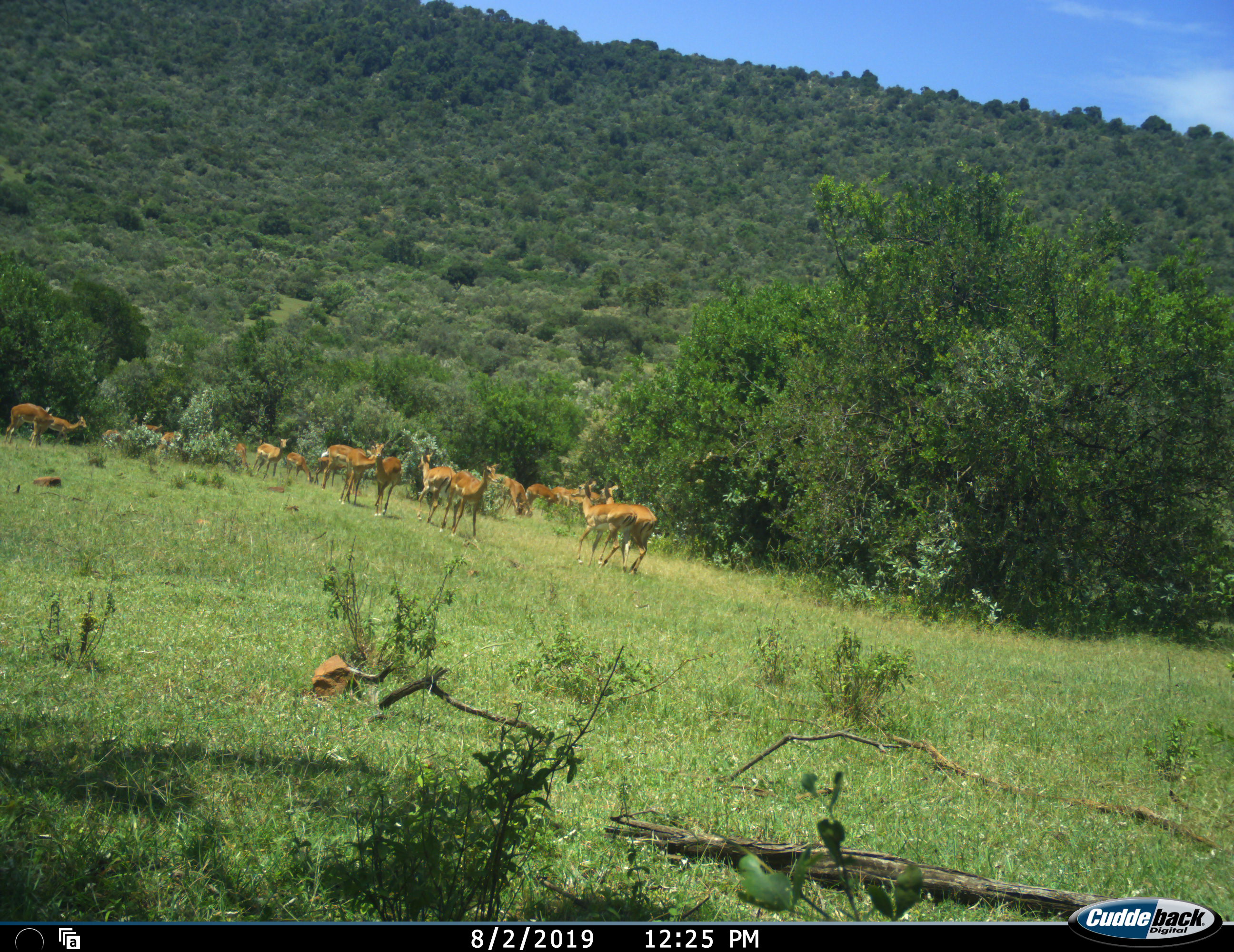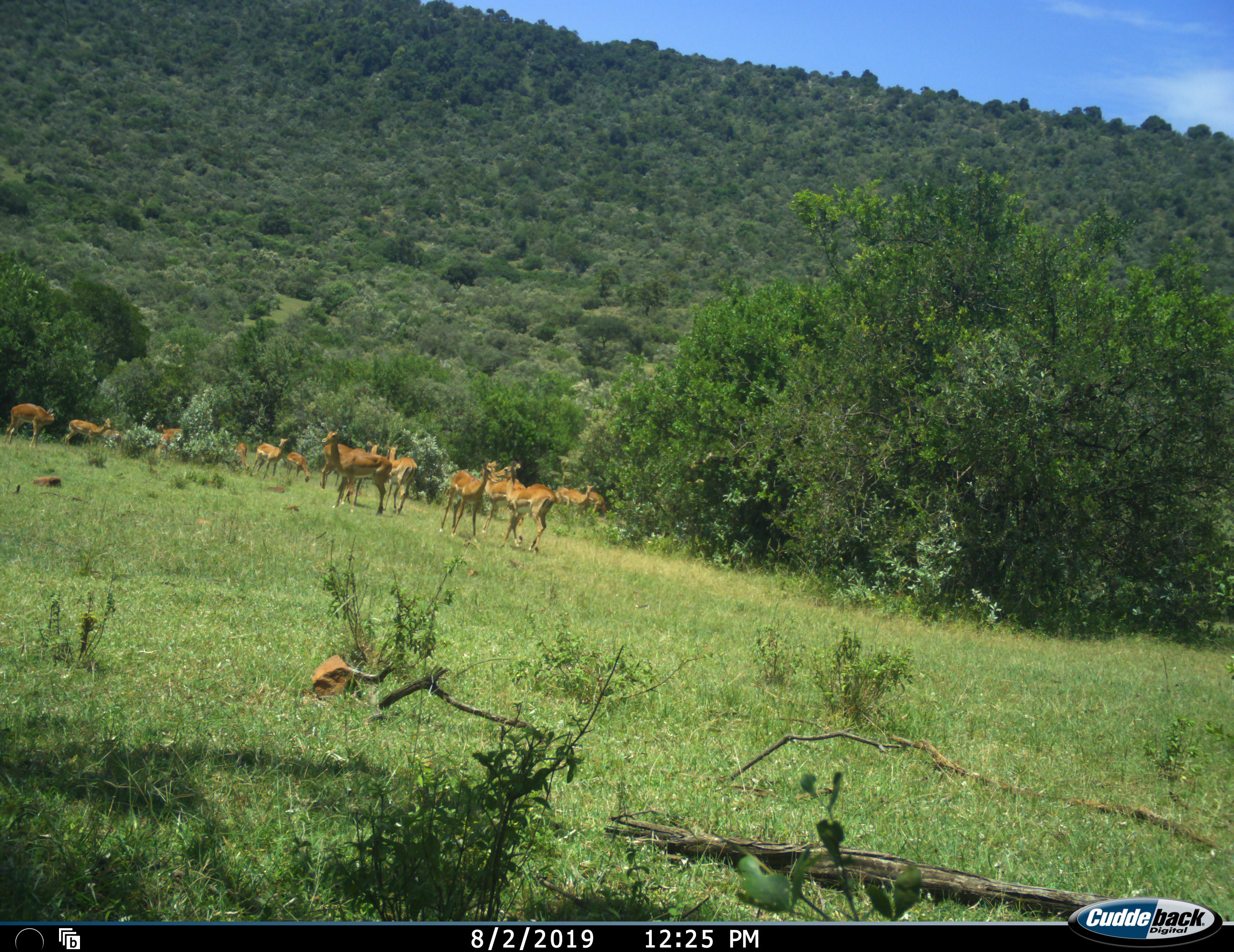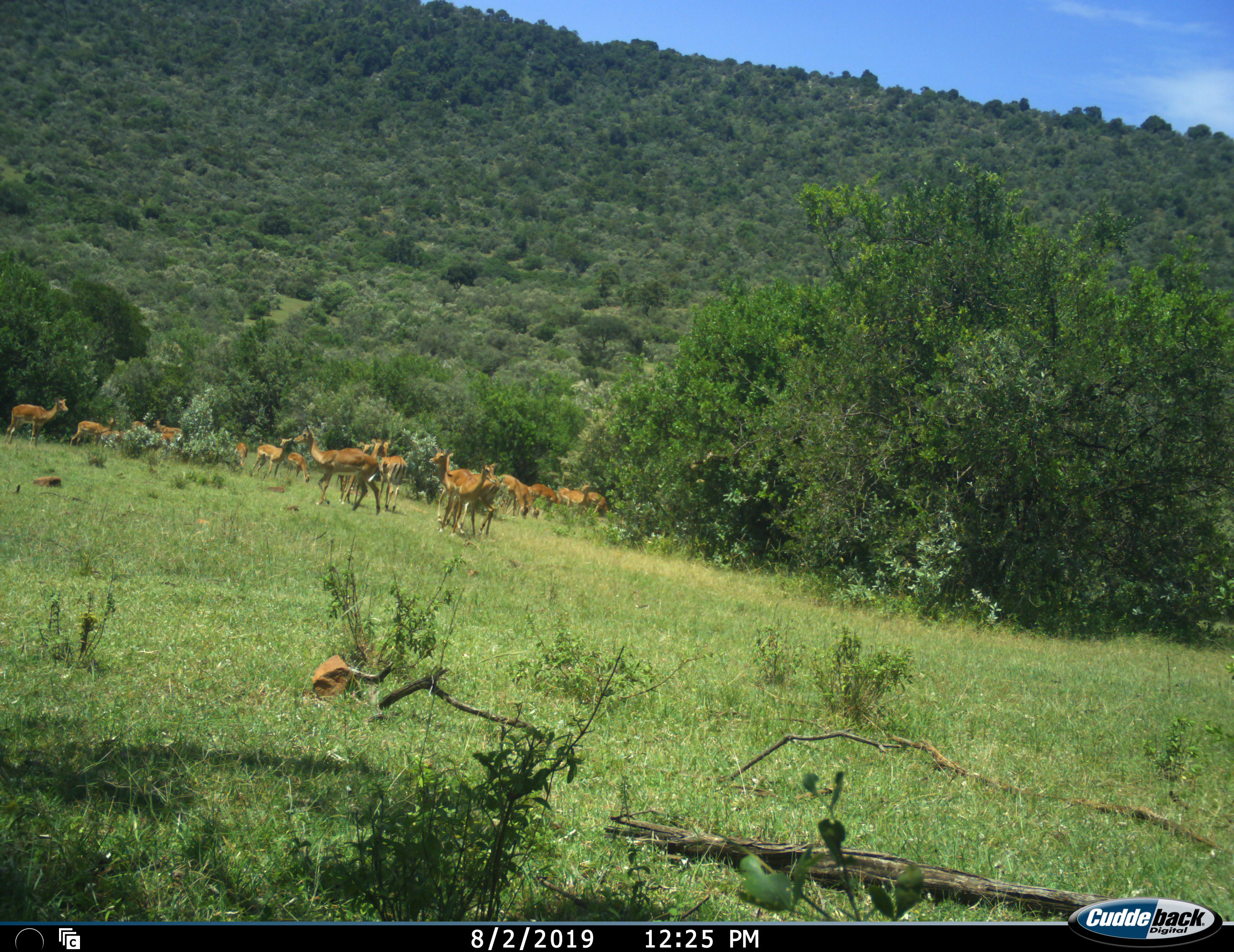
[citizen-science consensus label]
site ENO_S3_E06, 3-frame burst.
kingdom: Animalia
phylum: Chordata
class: Mammalia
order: Artiodactyla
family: Bovidae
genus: Aepyceros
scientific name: Aepyceros melampus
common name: impala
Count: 11-50.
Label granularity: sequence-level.